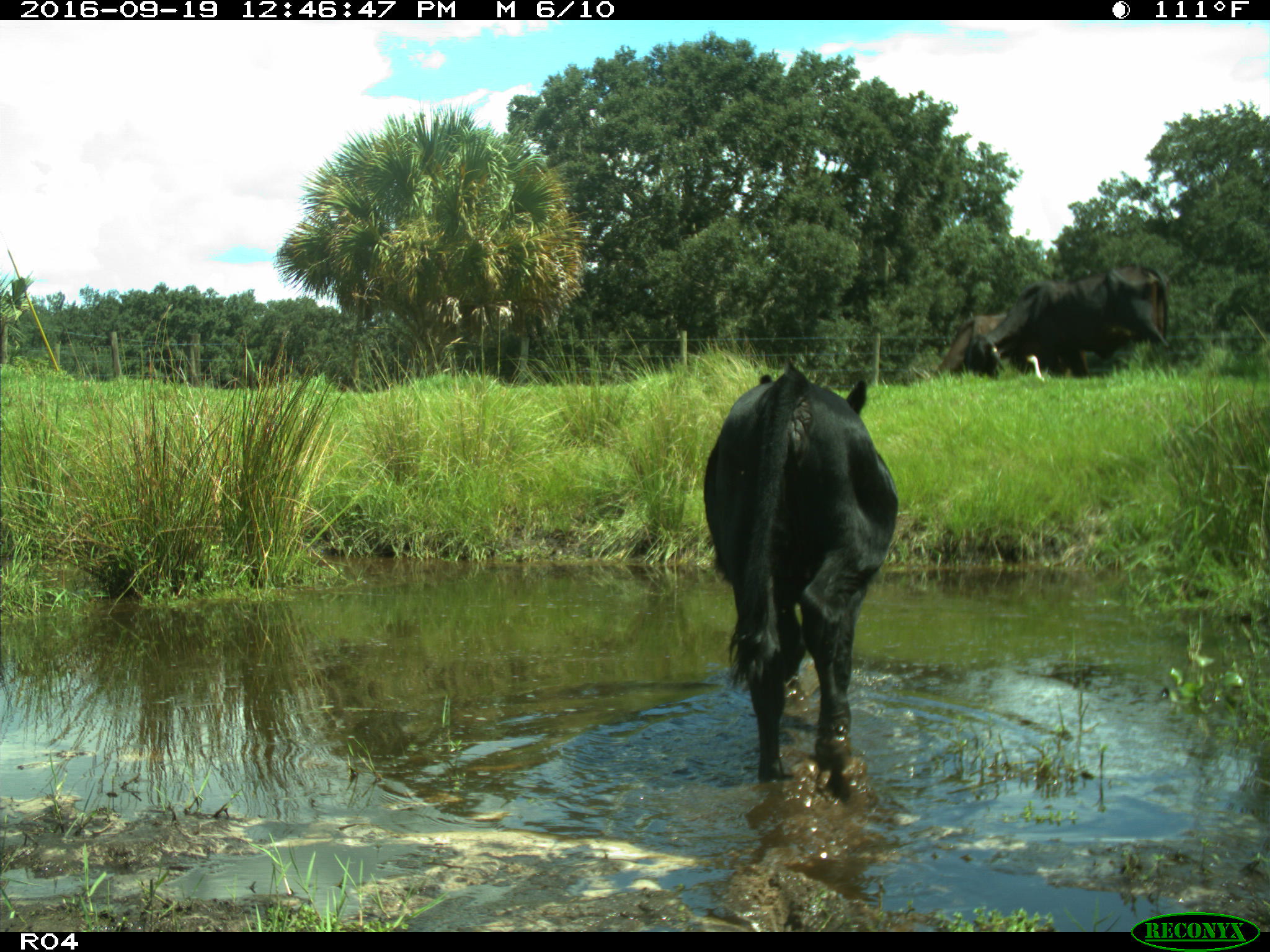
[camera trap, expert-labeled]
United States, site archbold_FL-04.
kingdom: Animalia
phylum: Chordata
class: Mammalia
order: Artiodactyla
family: Bovidae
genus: Bos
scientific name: Bos taurus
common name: domestic cow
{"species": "Bos taurus (domestic cow)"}